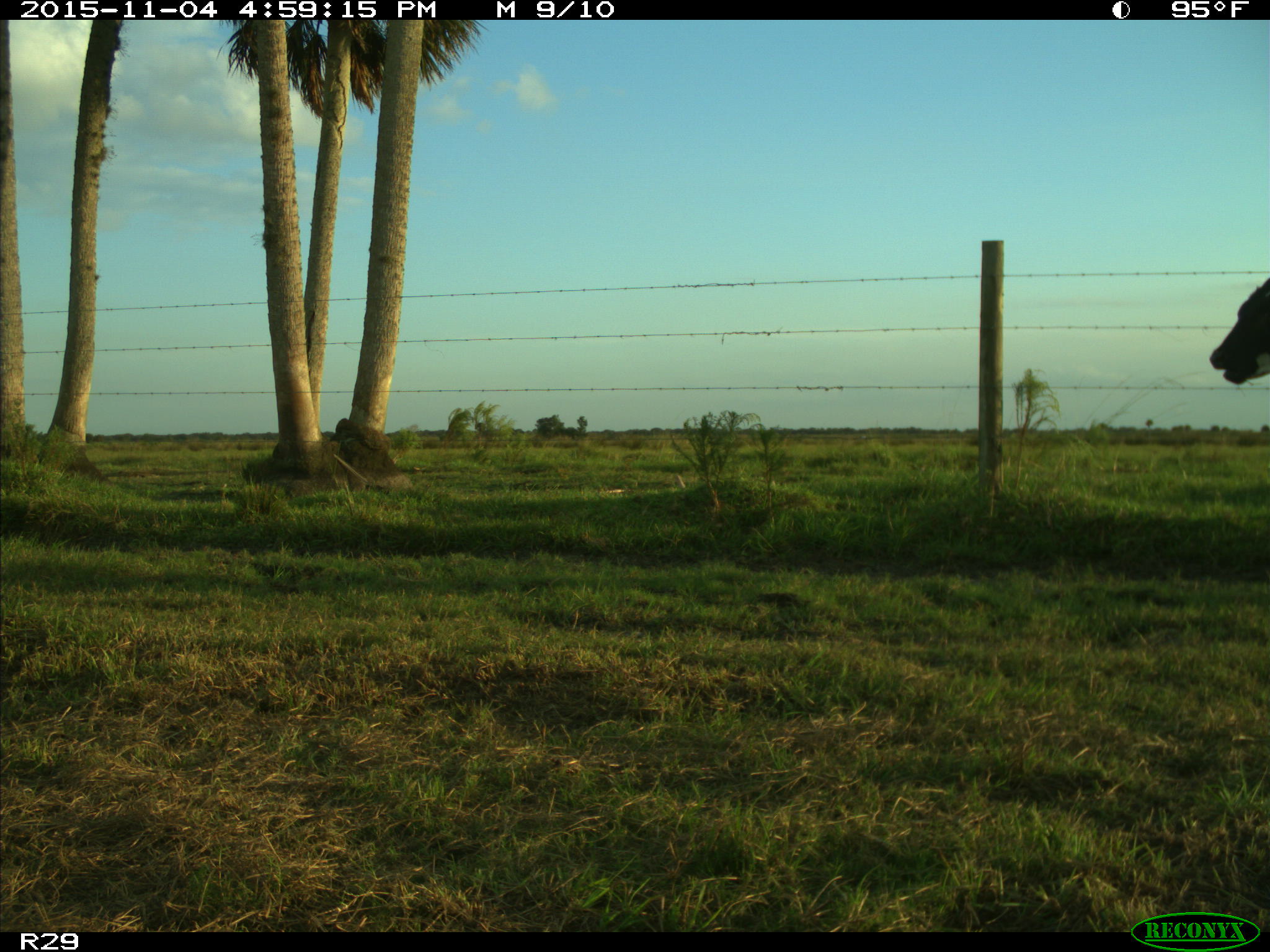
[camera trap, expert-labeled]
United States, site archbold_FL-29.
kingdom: Animalia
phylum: Chordata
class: Mammalia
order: Artiodactyla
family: Bovidae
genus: Bos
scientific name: Bos taurus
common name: domestic cow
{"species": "Bos taurus (domestic cow)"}